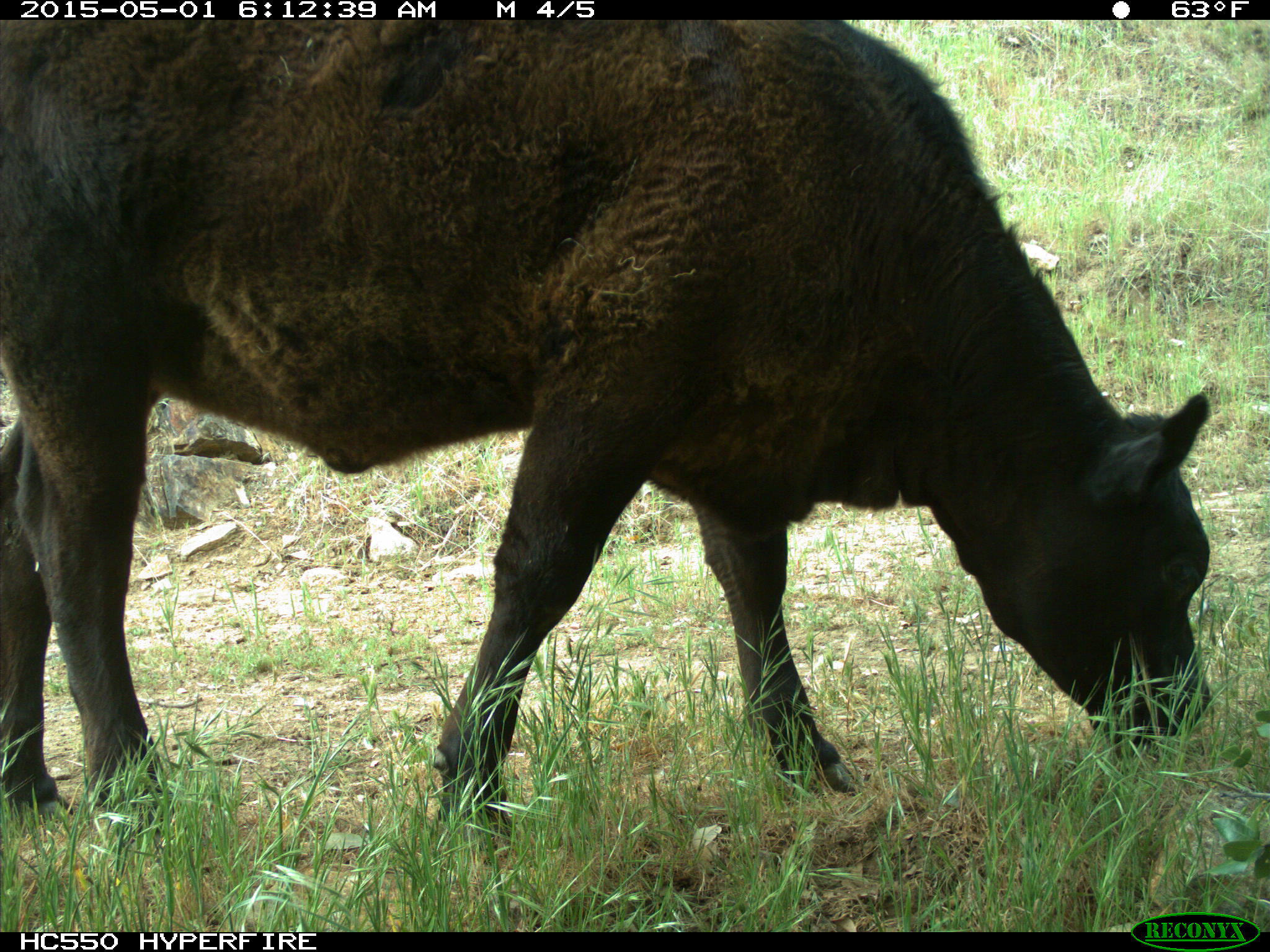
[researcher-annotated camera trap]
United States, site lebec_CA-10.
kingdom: Animalia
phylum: Chordata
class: Mammalia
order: Artiodactyla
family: Bovidae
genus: Bos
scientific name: Bos taurus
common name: domestic cow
Bos taurus (domestic cow).